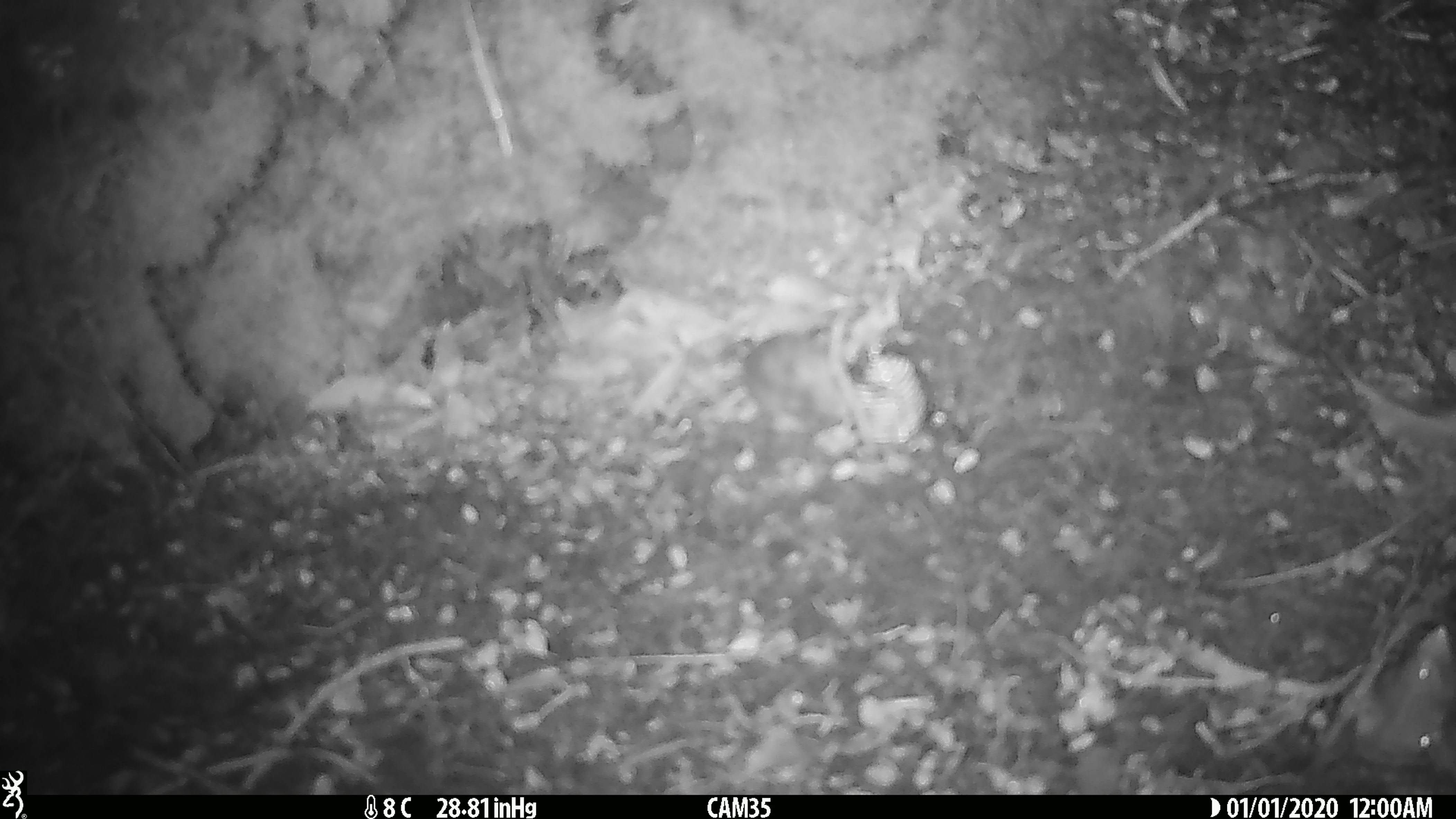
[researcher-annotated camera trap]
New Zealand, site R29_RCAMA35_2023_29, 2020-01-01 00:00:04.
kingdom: Animalia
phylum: Chordata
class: Mammalia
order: Rodentia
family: Muridae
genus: Mus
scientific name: Mus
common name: mouse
Mouse (Mus).